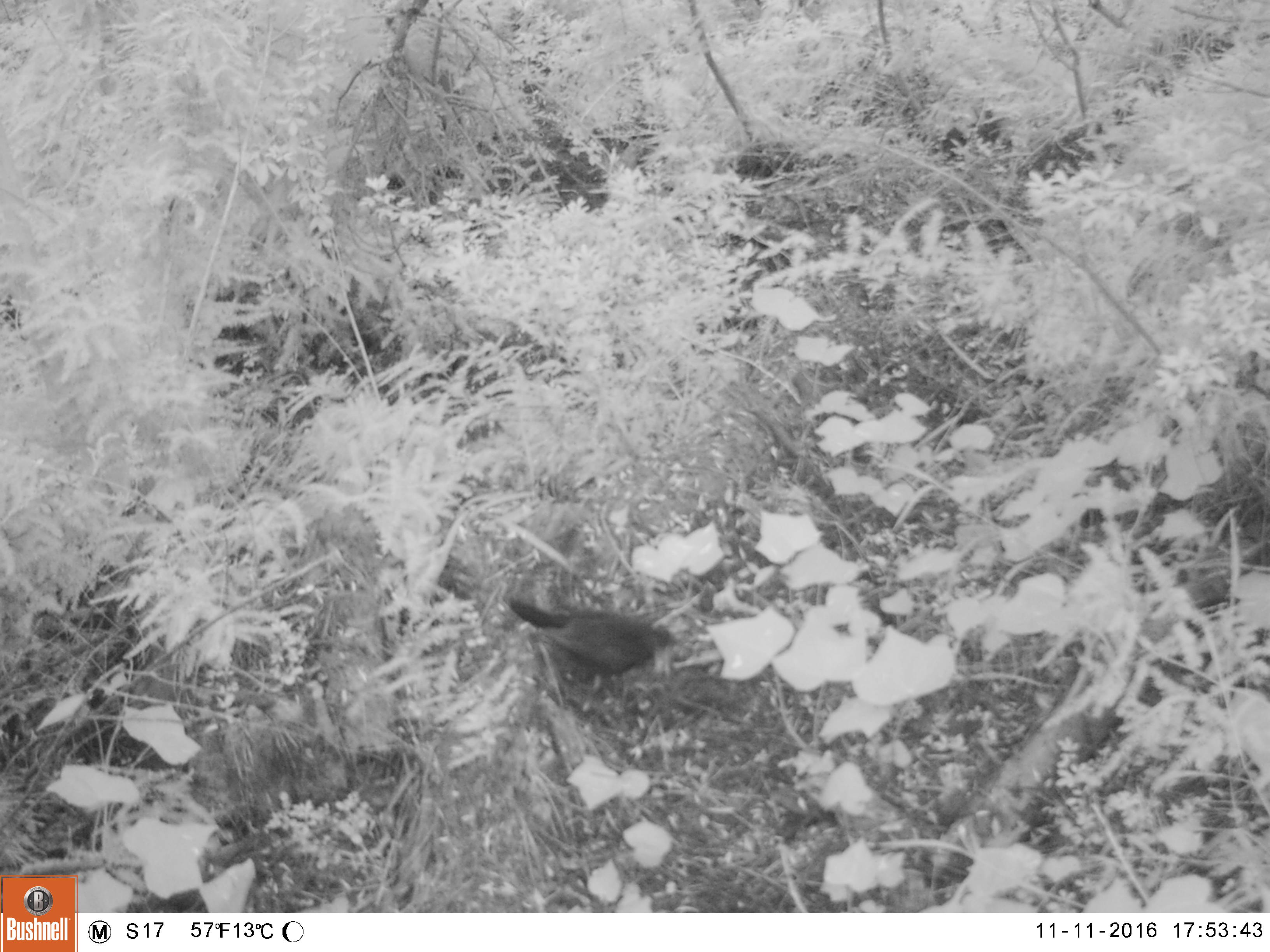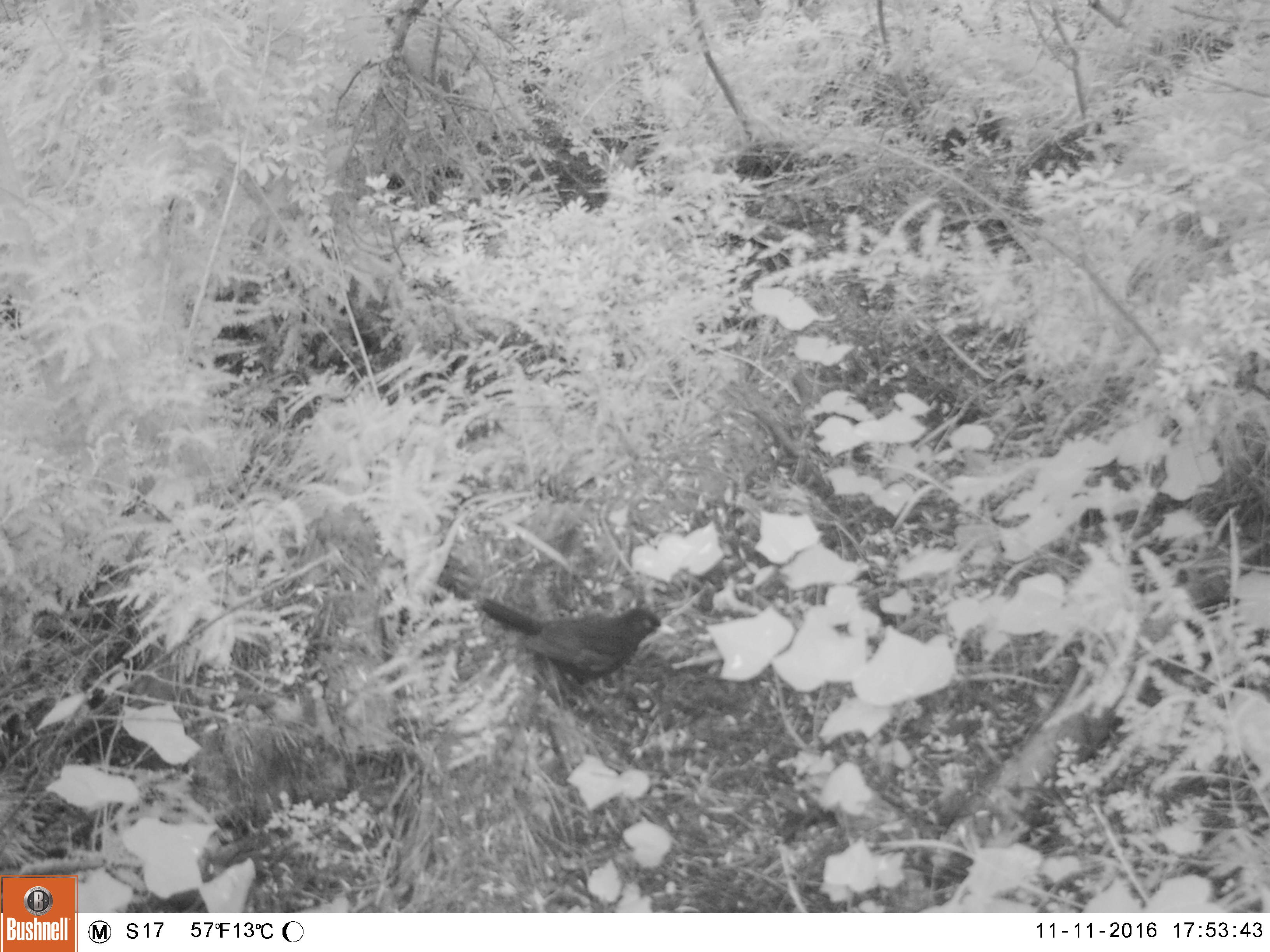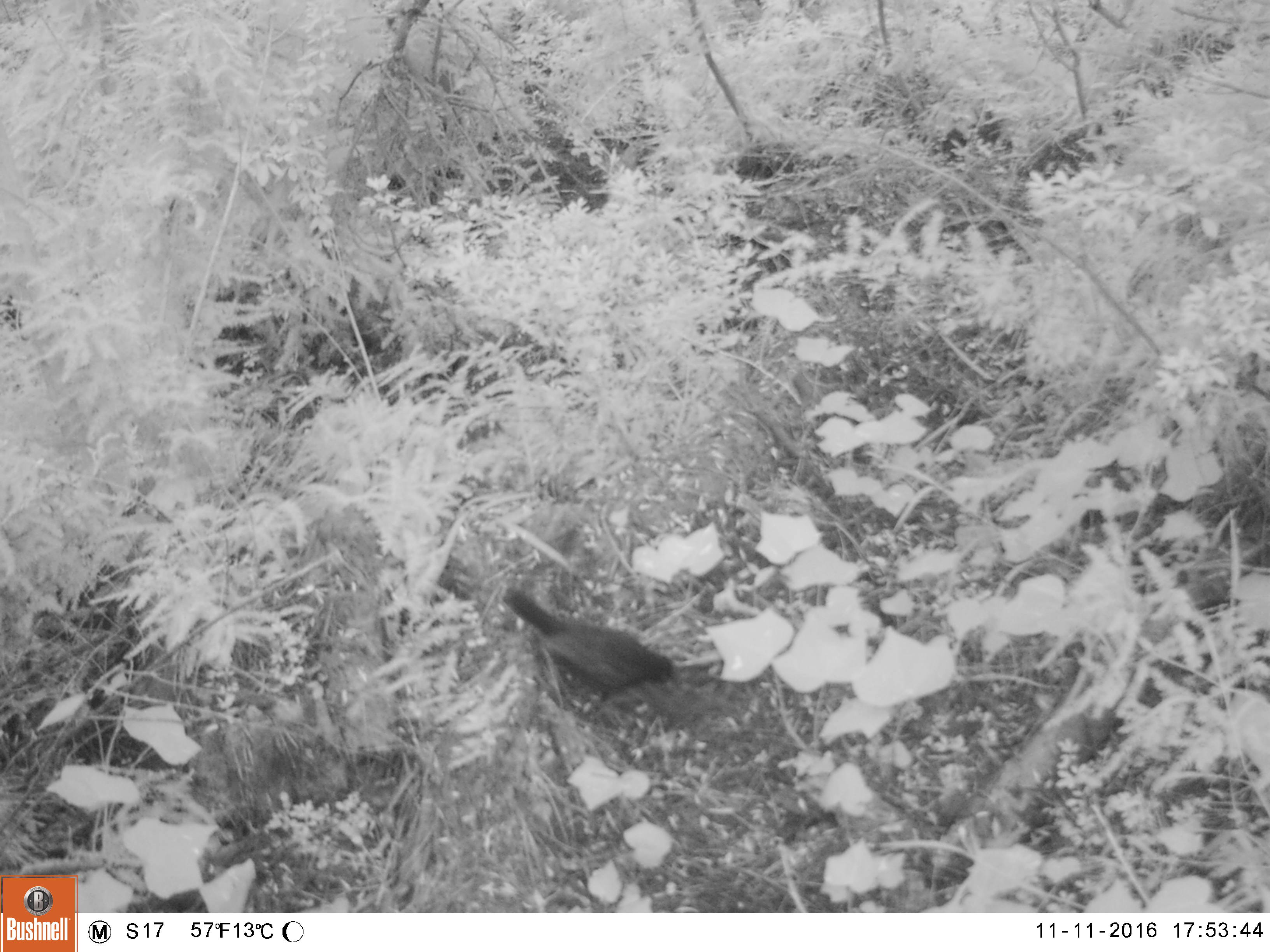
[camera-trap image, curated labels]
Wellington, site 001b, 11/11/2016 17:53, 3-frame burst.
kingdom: Animalia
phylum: Chordata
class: Aves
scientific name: Aves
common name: bird